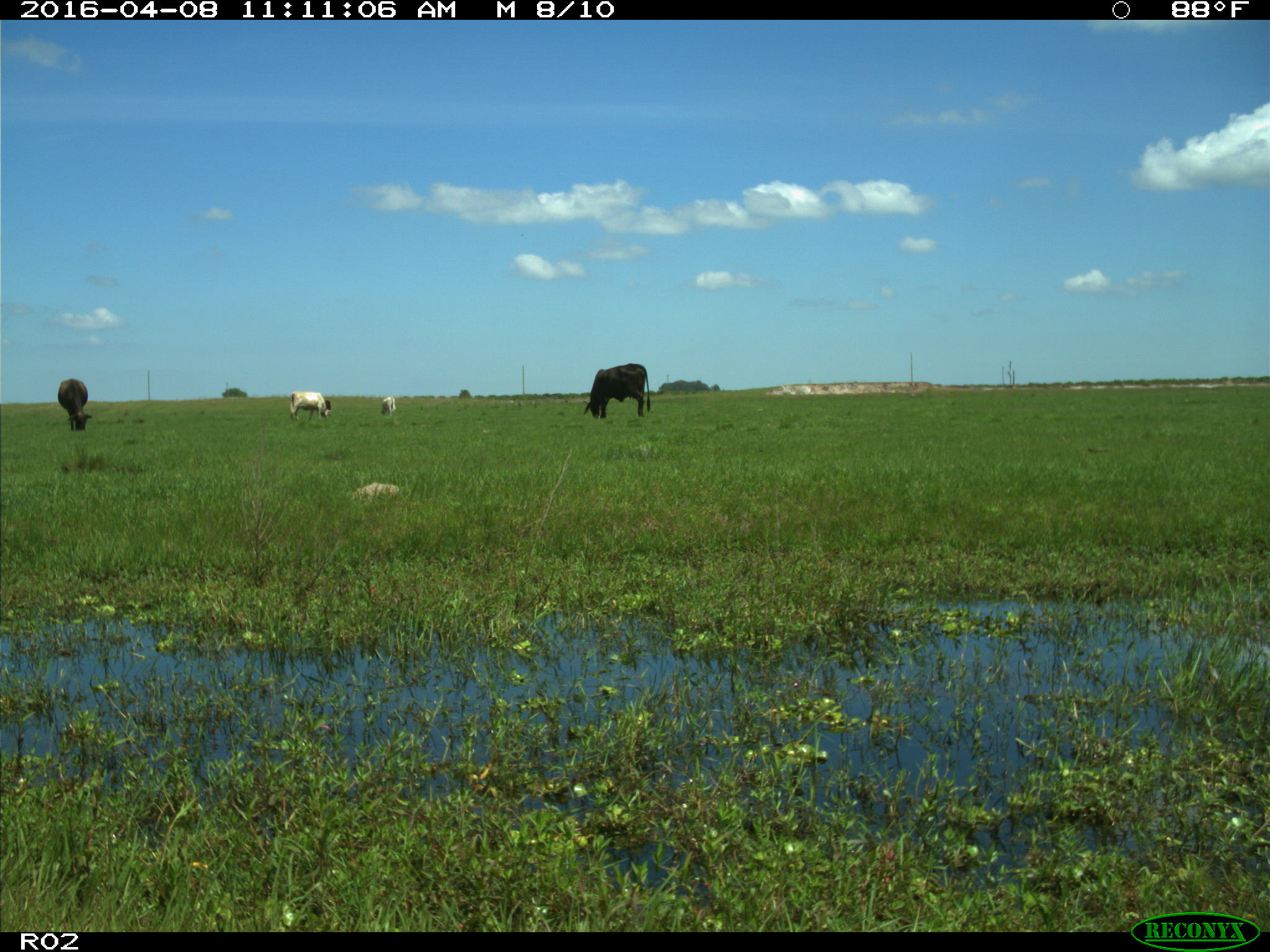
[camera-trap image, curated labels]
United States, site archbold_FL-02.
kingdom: Animalia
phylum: Chordata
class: Mammalia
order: Artiodactyla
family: Bovidae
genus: Bos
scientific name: Bos taurus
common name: domestic cow